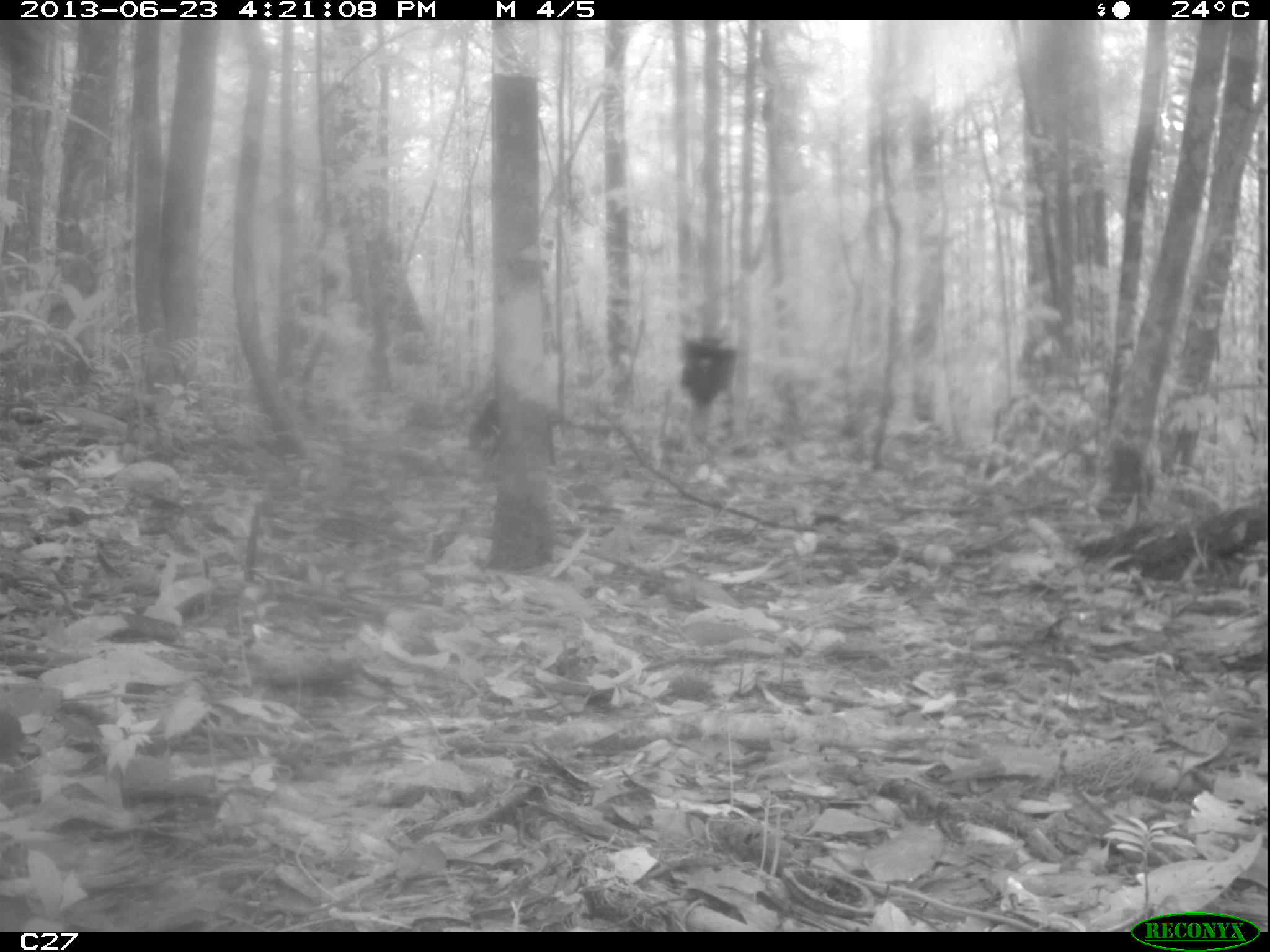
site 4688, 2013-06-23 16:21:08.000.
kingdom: Animalia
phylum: Chordata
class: Mammalia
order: Rodentia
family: Dasyproctidae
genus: Dasyprocta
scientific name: Dasyprocta leporina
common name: red-rumped agouti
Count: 1.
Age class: adult.